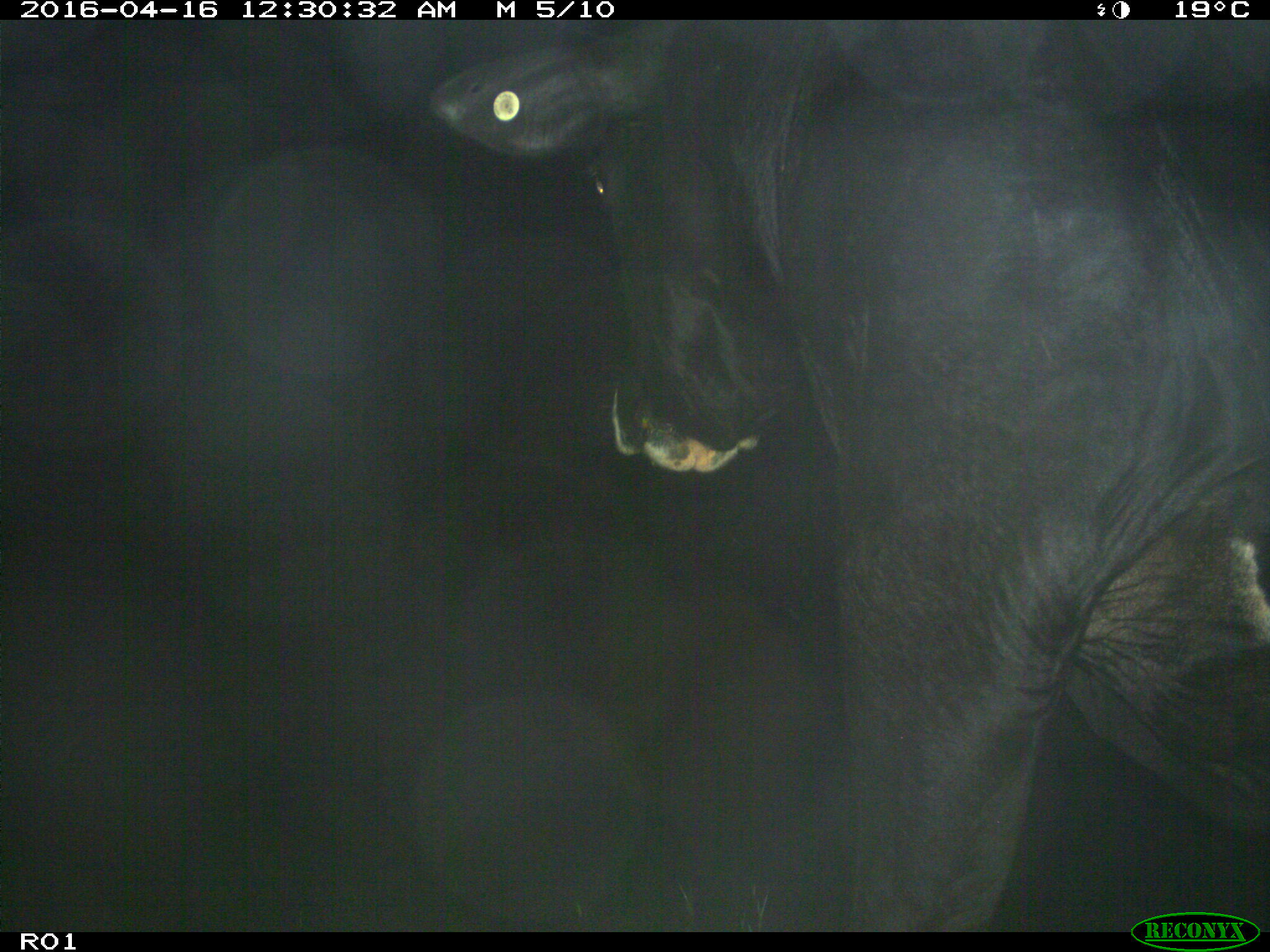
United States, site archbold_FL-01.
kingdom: Animalia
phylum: Chordata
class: Mammalia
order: Artiodactyla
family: Bovidae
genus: Bos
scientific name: Bos taurus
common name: domestic cow